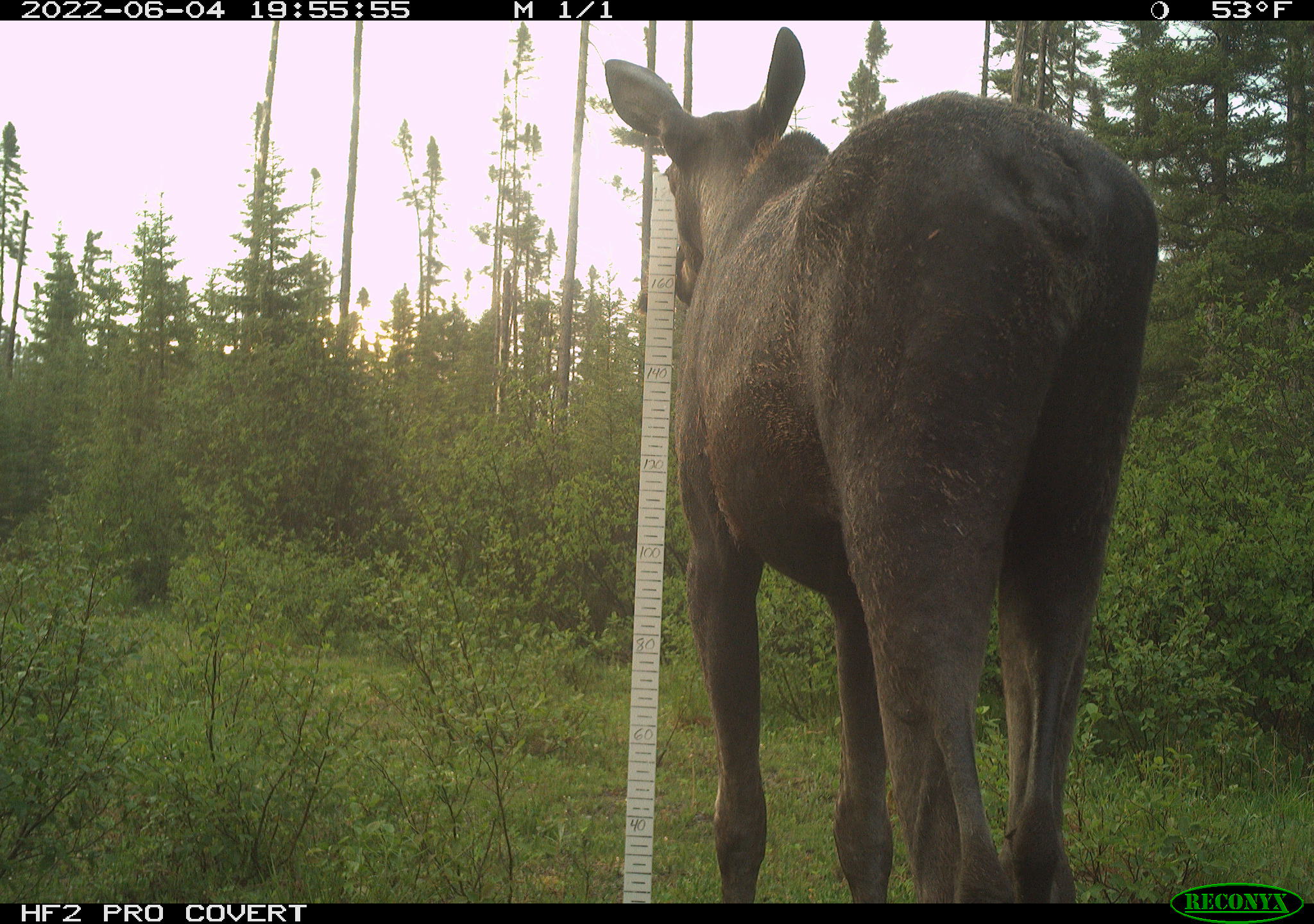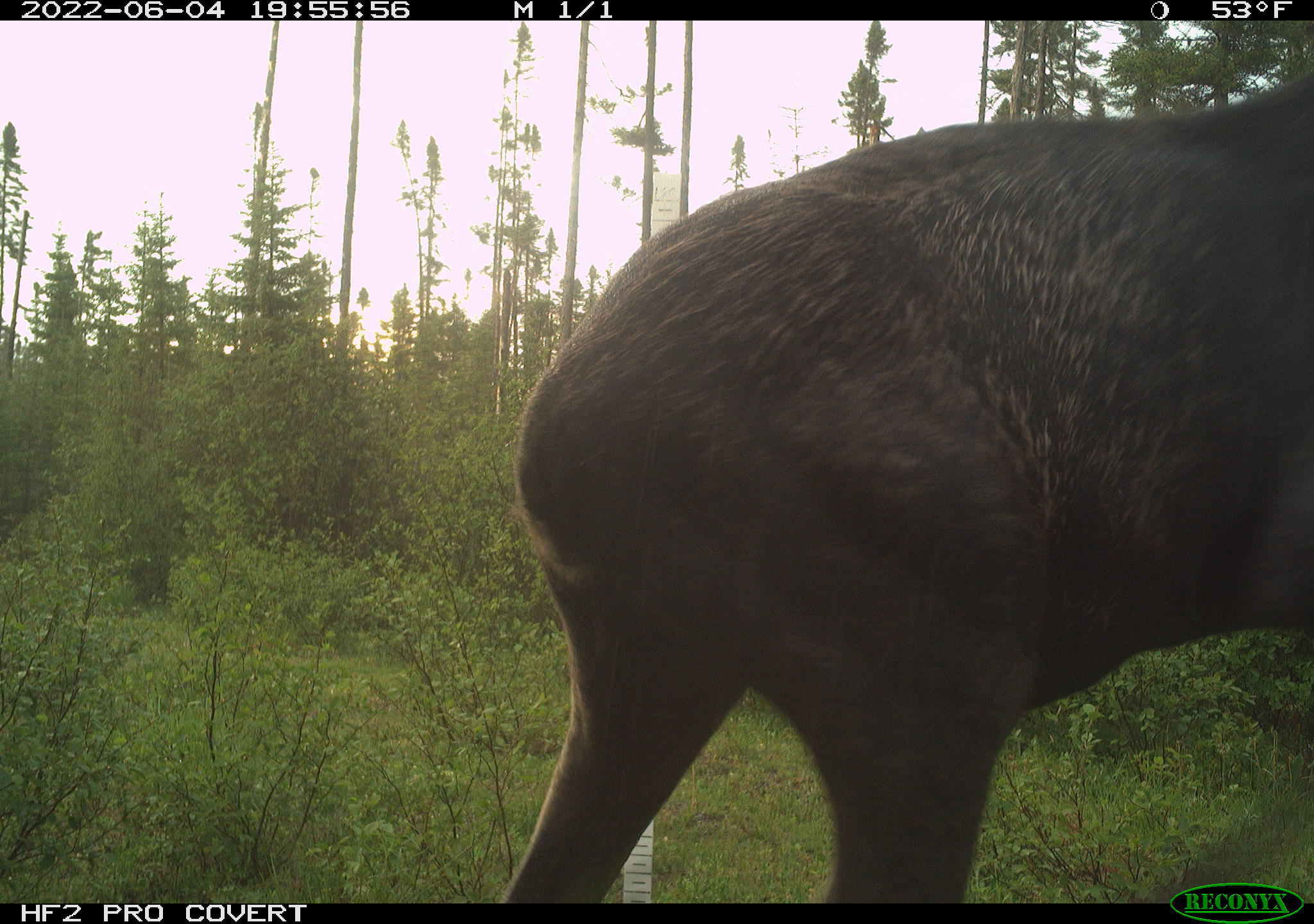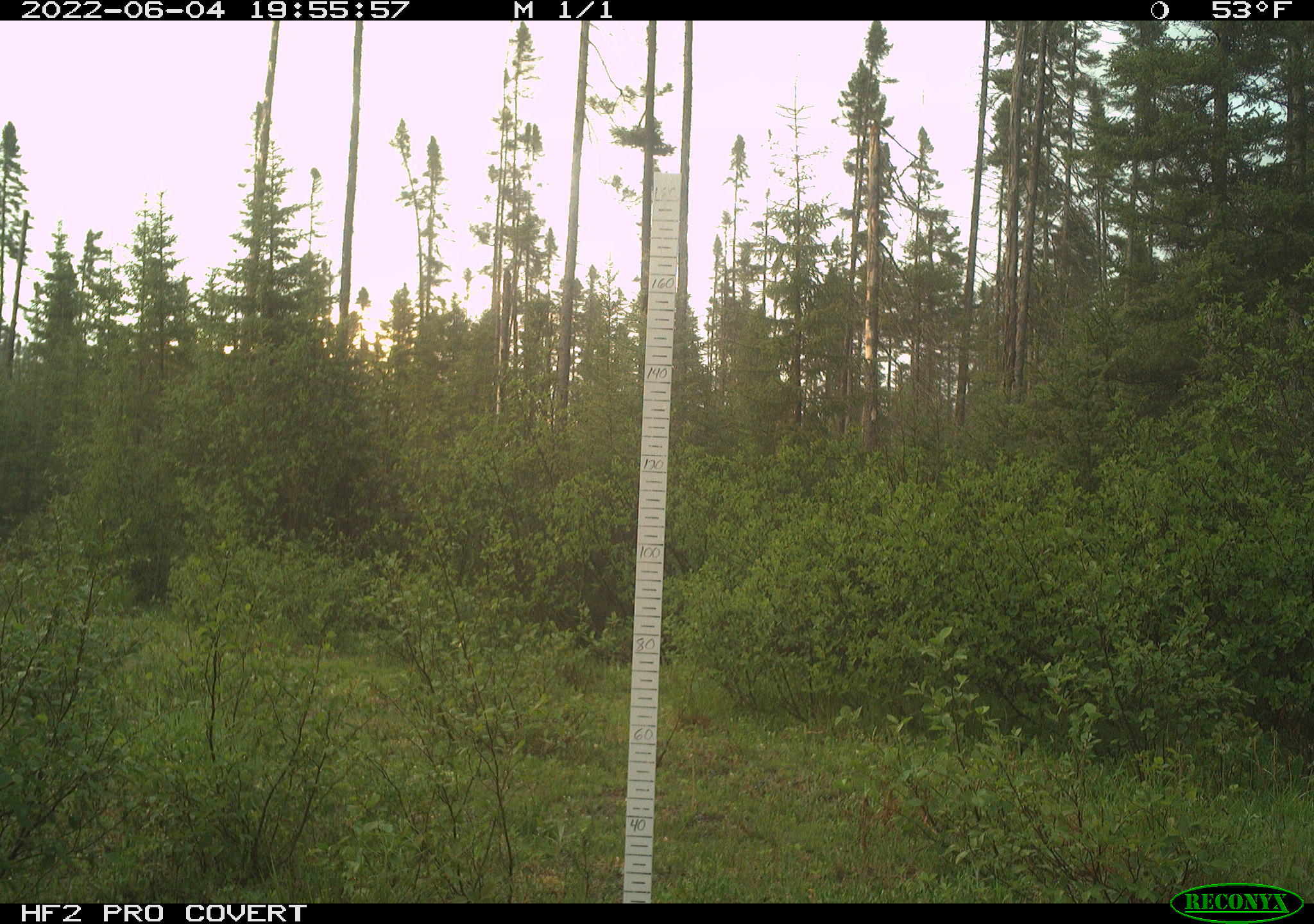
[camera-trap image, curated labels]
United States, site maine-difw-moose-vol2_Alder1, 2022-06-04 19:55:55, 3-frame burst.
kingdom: Animalia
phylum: Chordata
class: Mammalia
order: Artiodactyla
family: Cervidae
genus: Alces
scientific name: Alces alces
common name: moose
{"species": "moose (Alces alces)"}